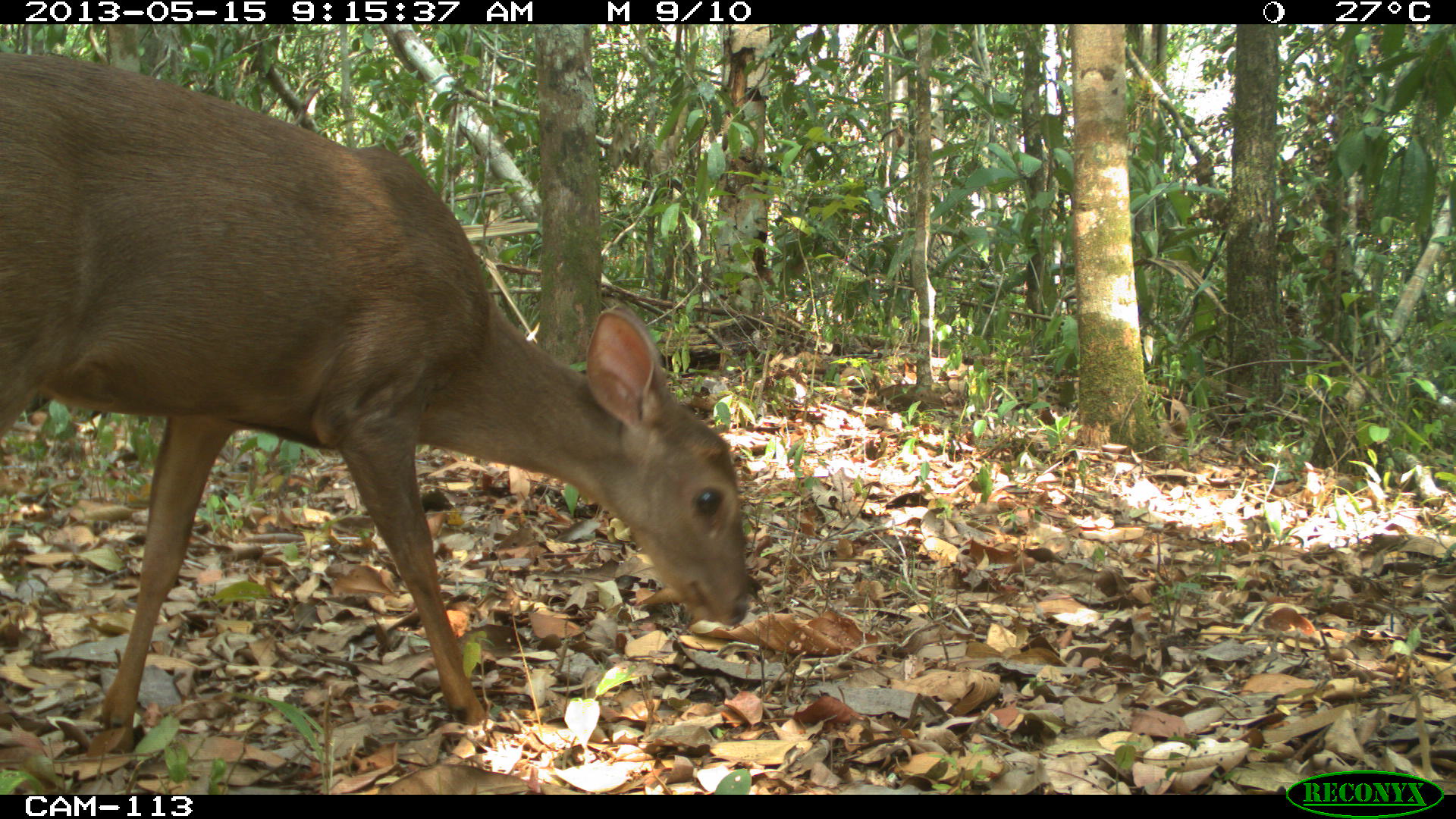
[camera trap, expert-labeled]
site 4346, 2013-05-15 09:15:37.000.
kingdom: Animalia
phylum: Chordata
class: Mammalia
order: Artiodactyla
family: Cervidae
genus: Odocoileus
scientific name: Odocoileus pandora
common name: yucatán brown brocket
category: mazama pandora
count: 1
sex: female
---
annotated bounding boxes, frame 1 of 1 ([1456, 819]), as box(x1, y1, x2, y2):
mazama pandora: box(0, 49, 751, 757)